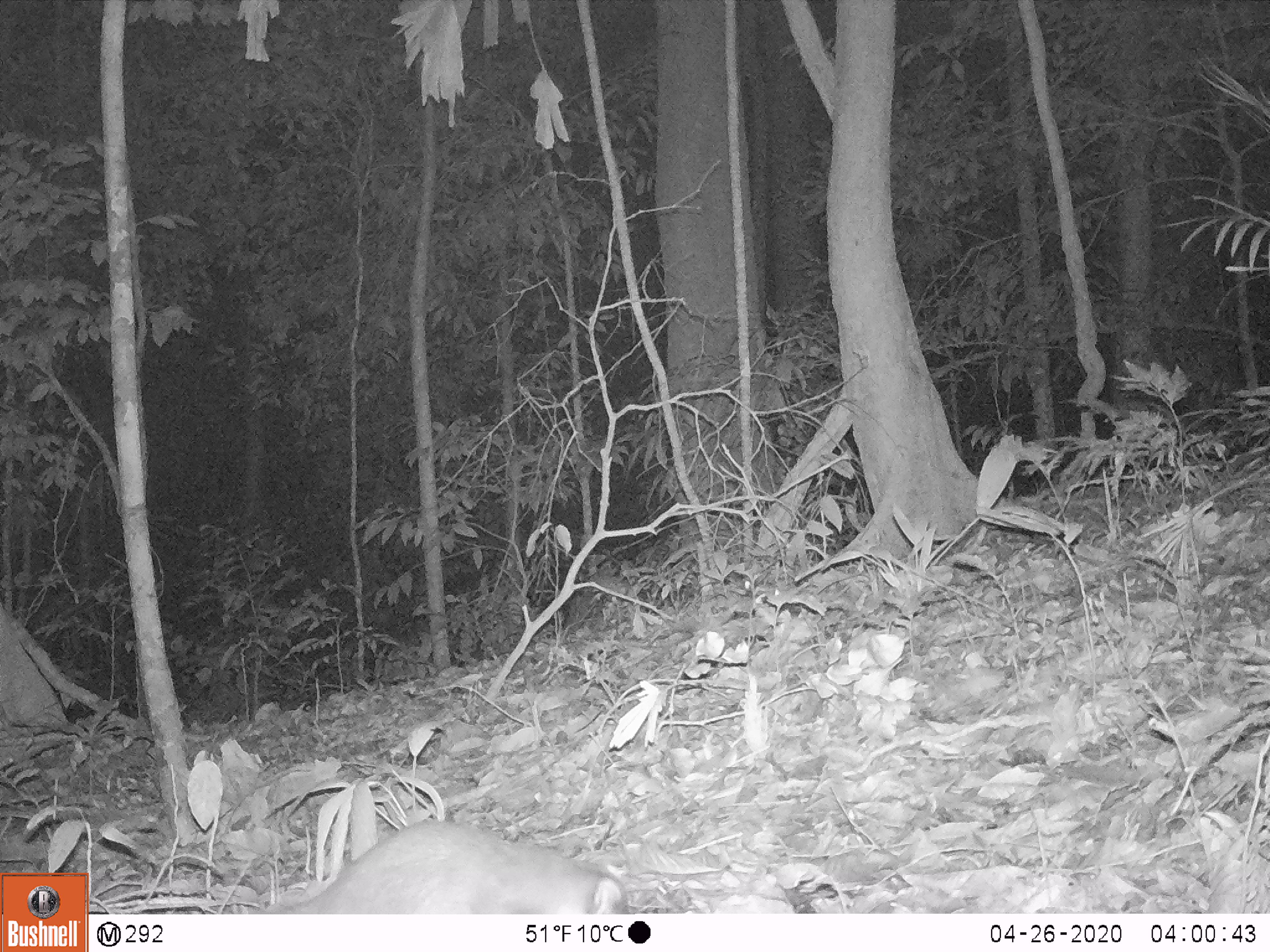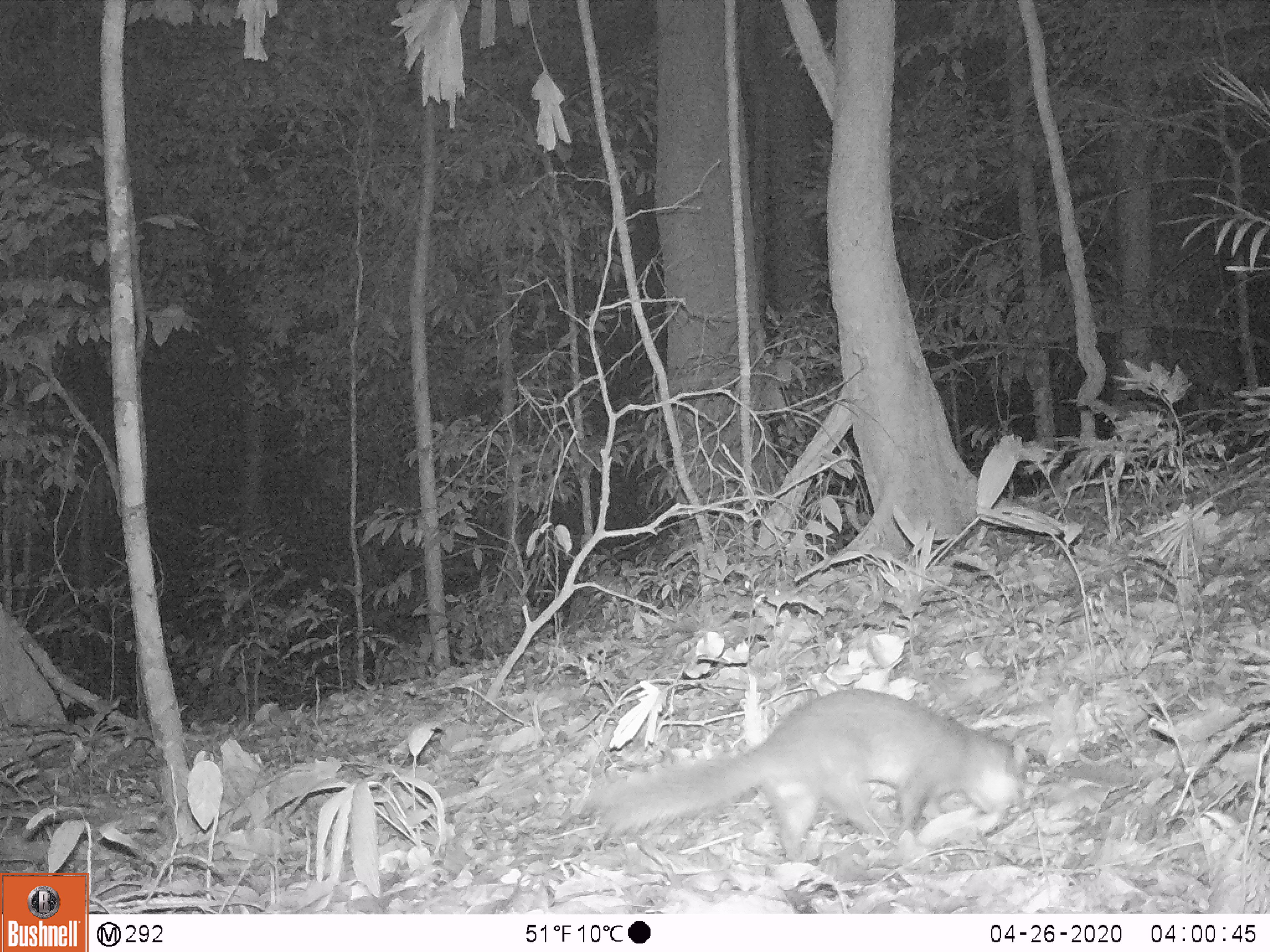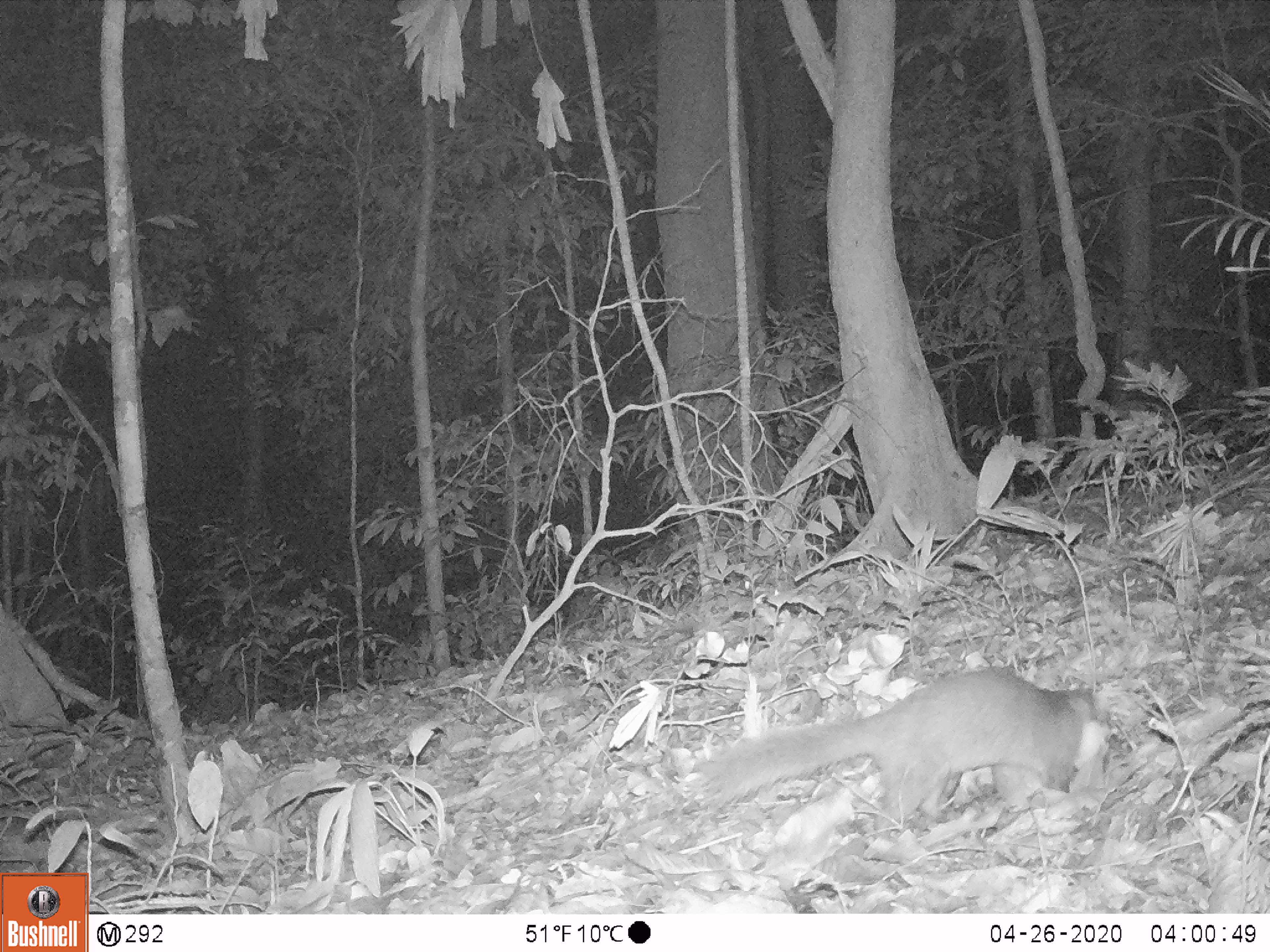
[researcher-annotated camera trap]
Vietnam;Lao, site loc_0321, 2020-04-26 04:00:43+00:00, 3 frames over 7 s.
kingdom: Animalia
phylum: Chordata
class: Mammalia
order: Carnivora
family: Mustelidae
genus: Melogale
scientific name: Melogale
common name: ferret badger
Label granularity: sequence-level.